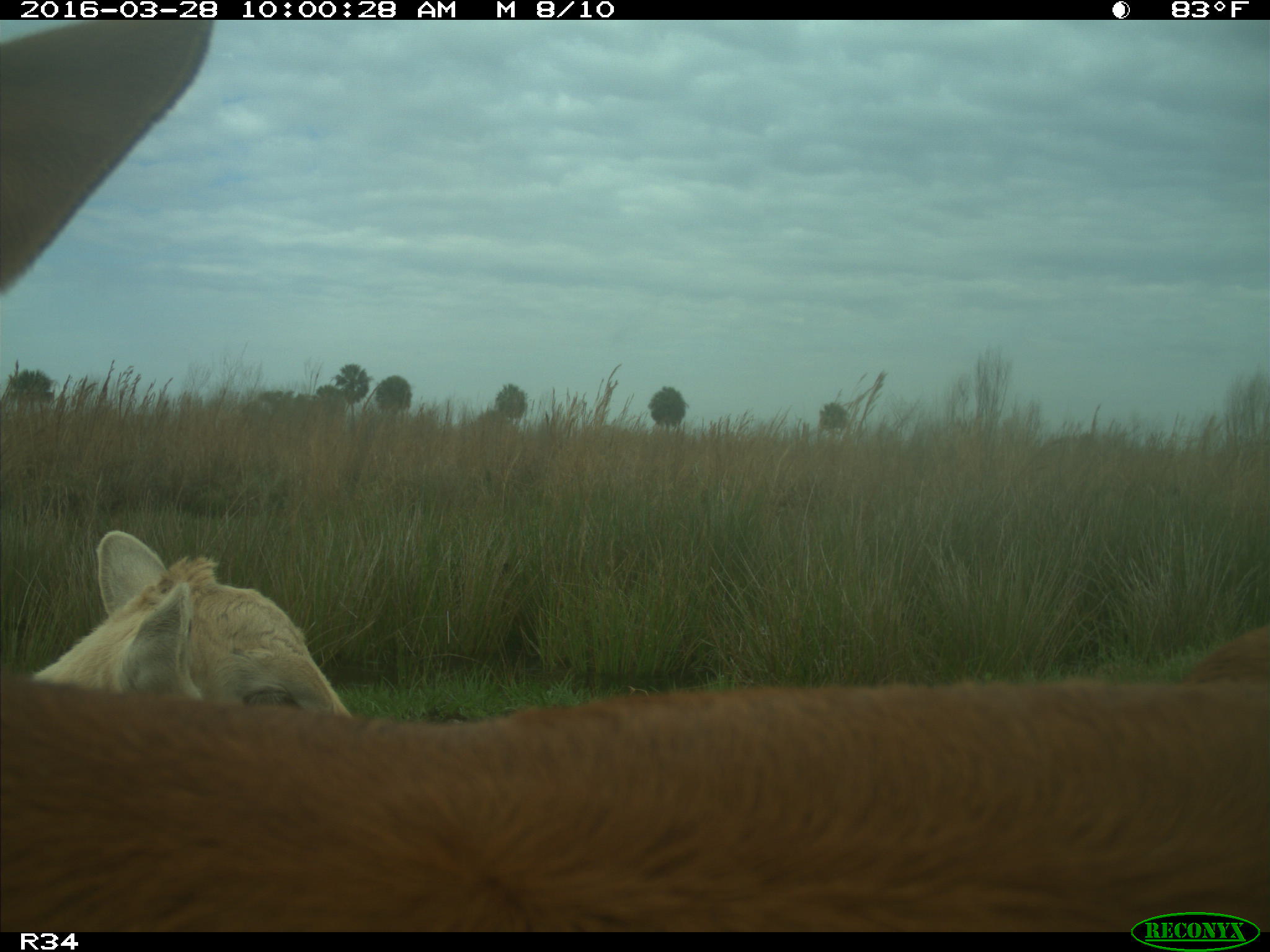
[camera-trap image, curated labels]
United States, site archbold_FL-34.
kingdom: Animalia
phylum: Chordata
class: Mammalia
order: Artiodactyla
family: Bovidae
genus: Bos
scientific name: Bos taurus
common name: domestic cow